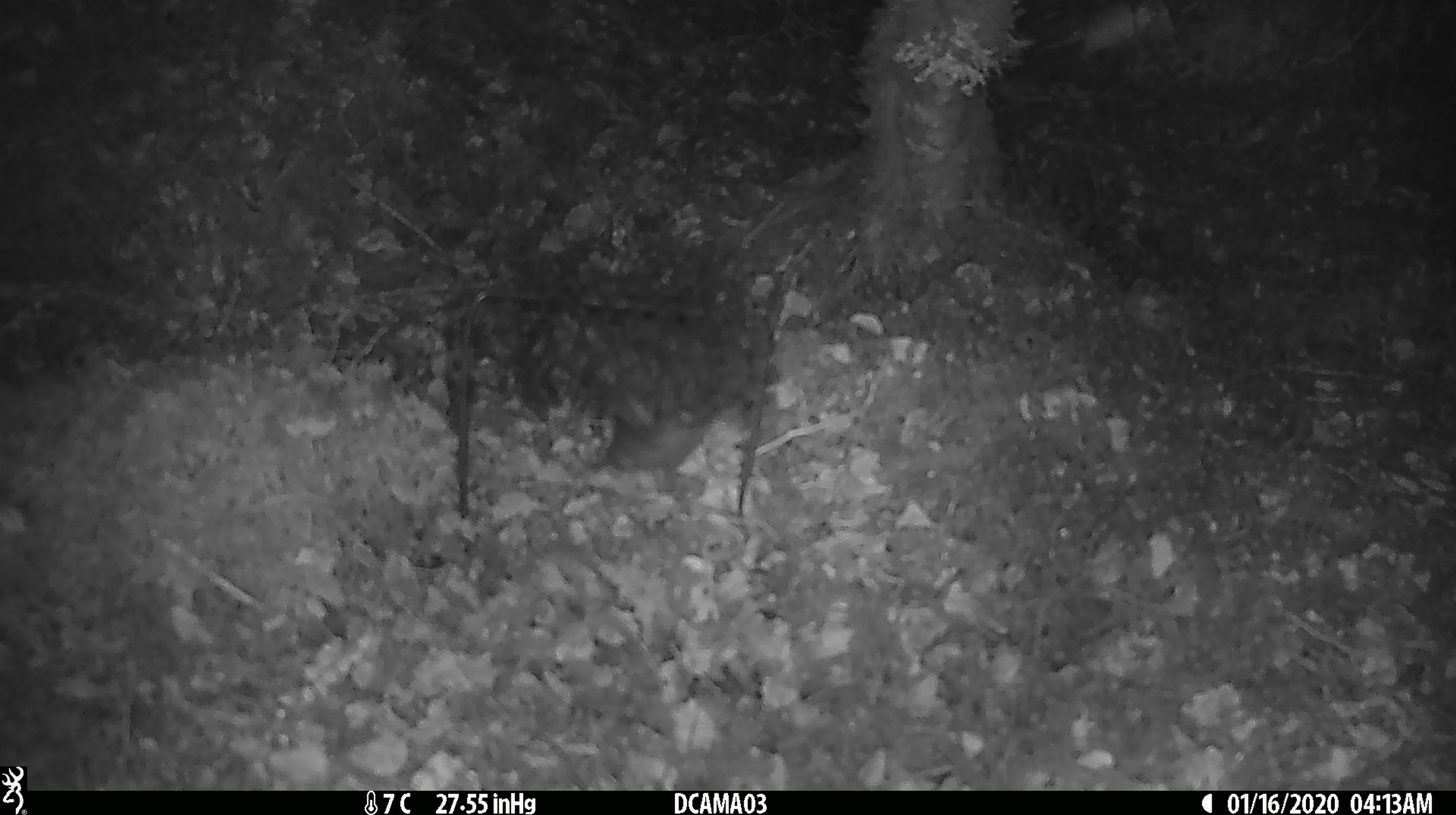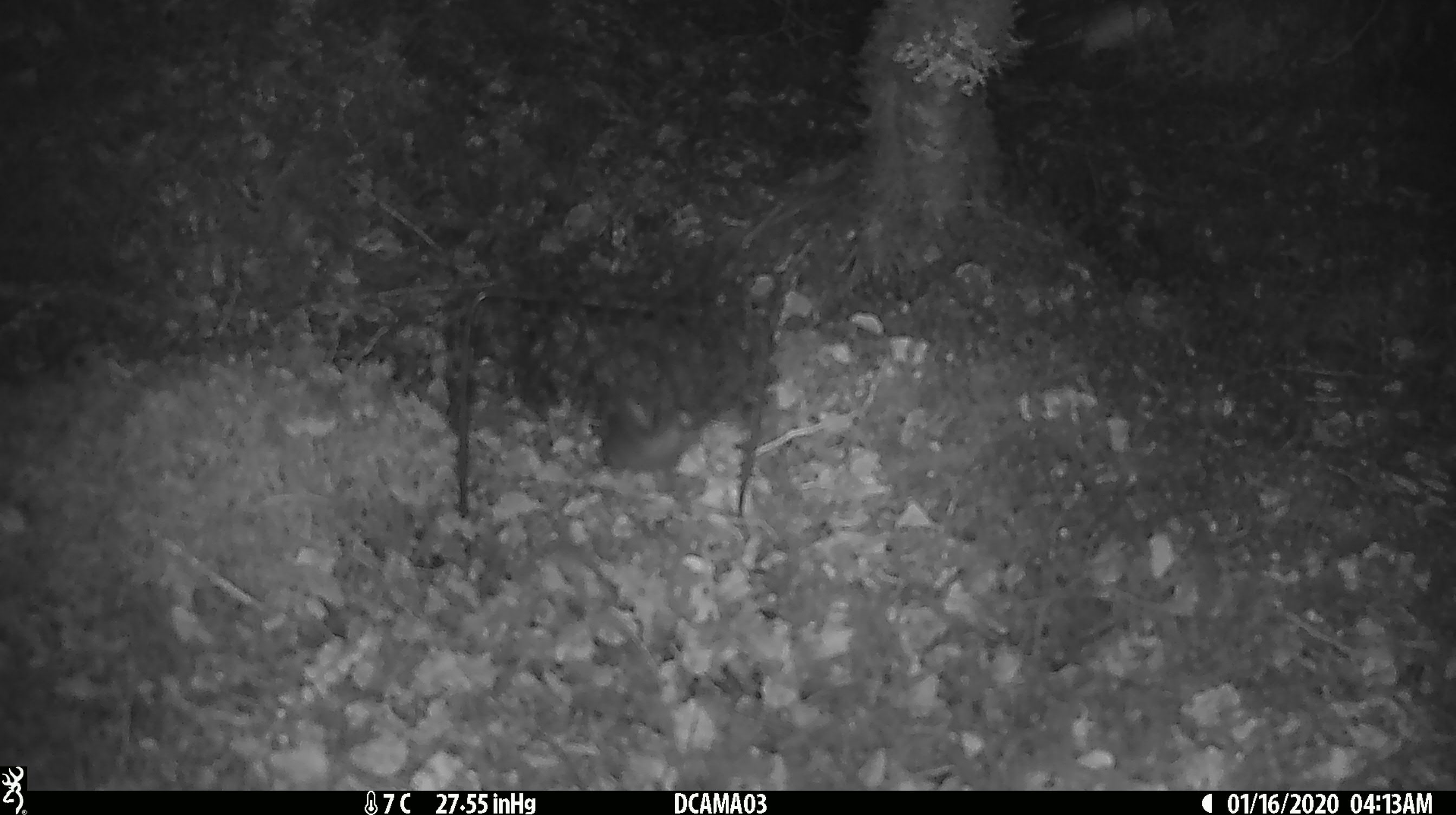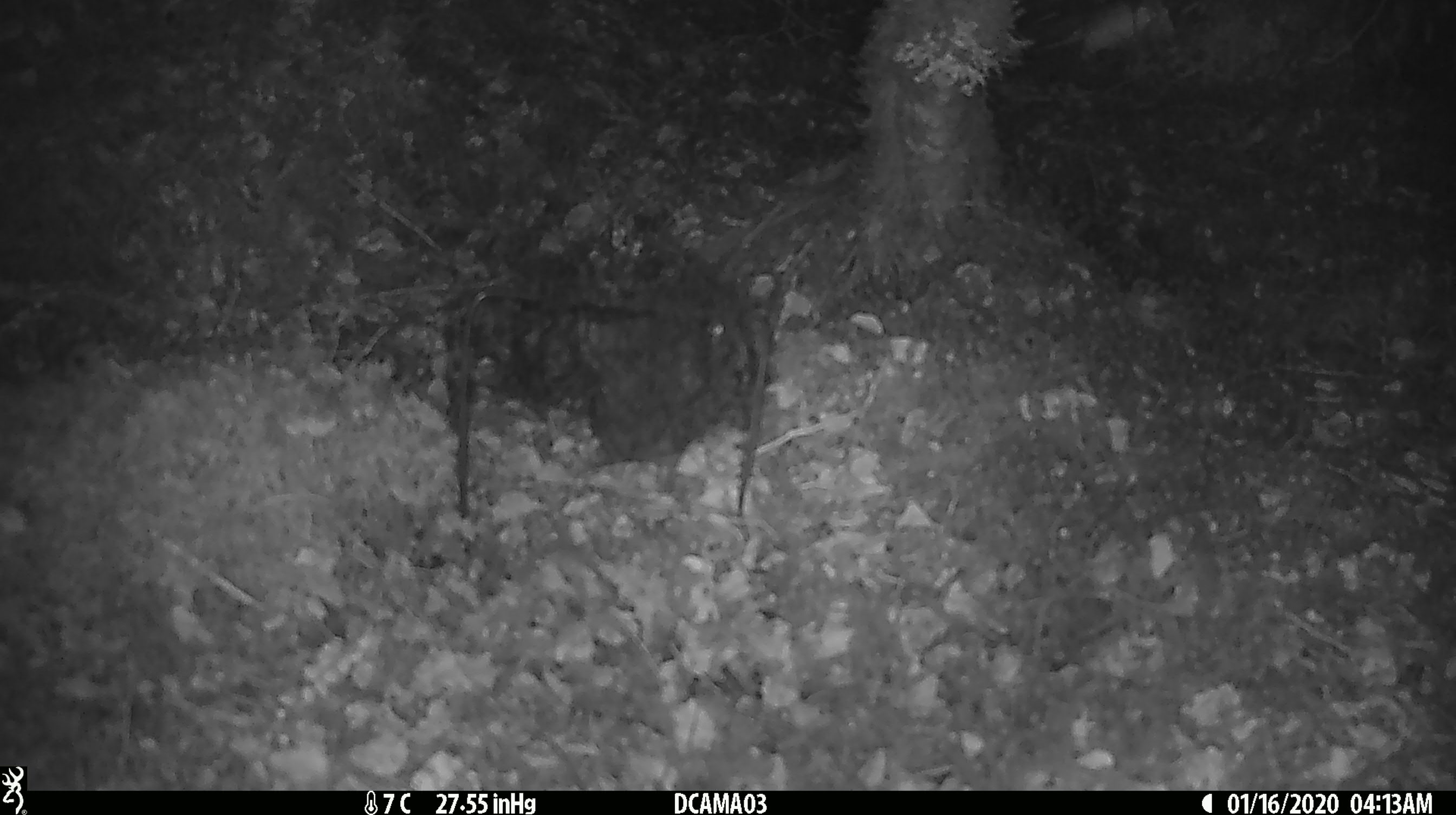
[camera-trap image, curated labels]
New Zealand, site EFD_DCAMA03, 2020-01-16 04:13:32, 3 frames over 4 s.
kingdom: Animalia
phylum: Chordata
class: Mammalia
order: Rodentia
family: Muridae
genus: Rattus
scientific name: Rattus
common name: rat